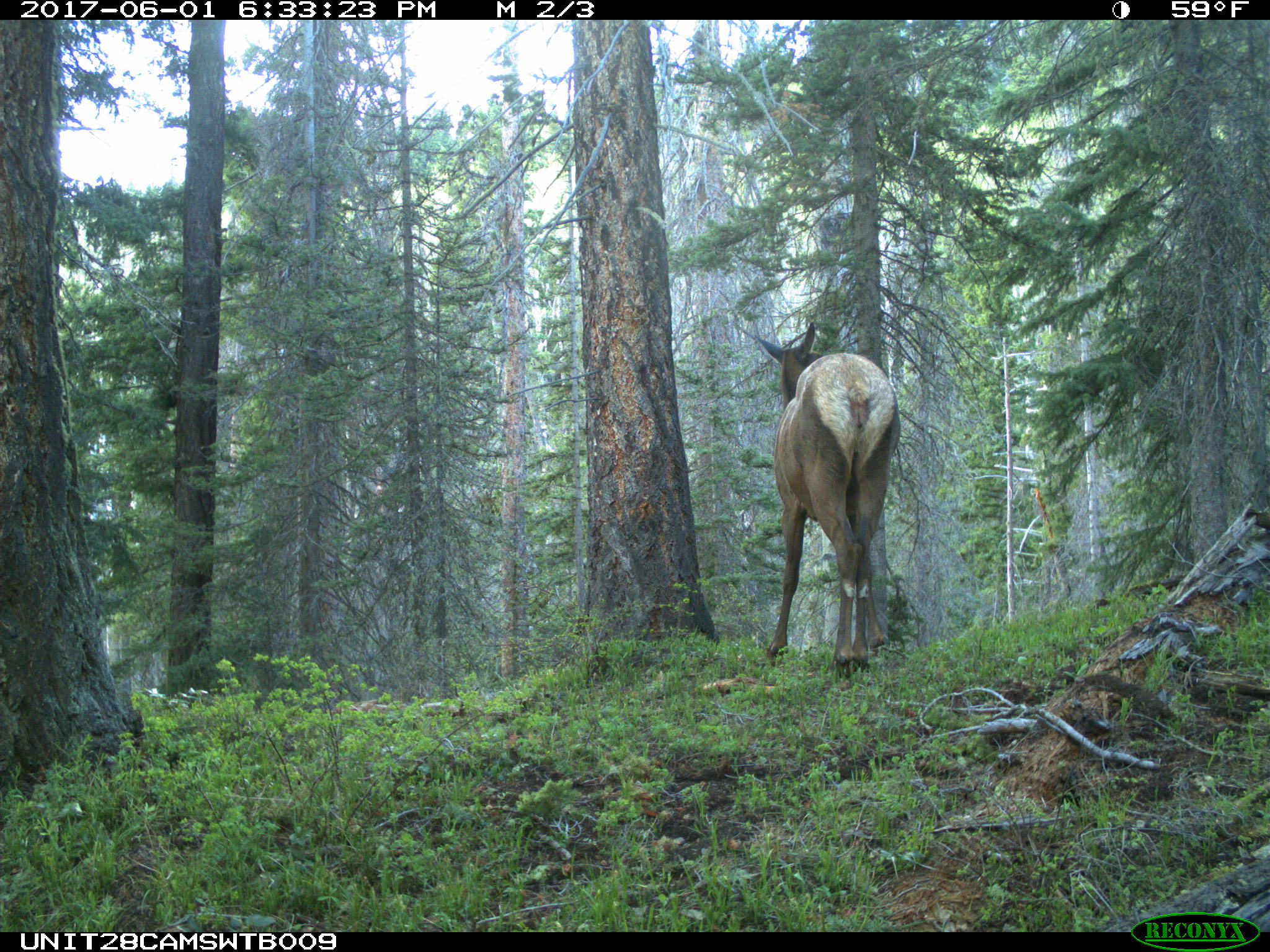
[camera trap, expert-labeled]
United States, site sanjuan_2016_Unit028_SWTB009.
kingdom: Animalia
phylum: Chordata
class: Mammalia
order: Artiodactyla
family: Cervidae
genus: Cervus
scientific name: Cervus elaphus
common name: red deer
Cervus elaphus (red deer).